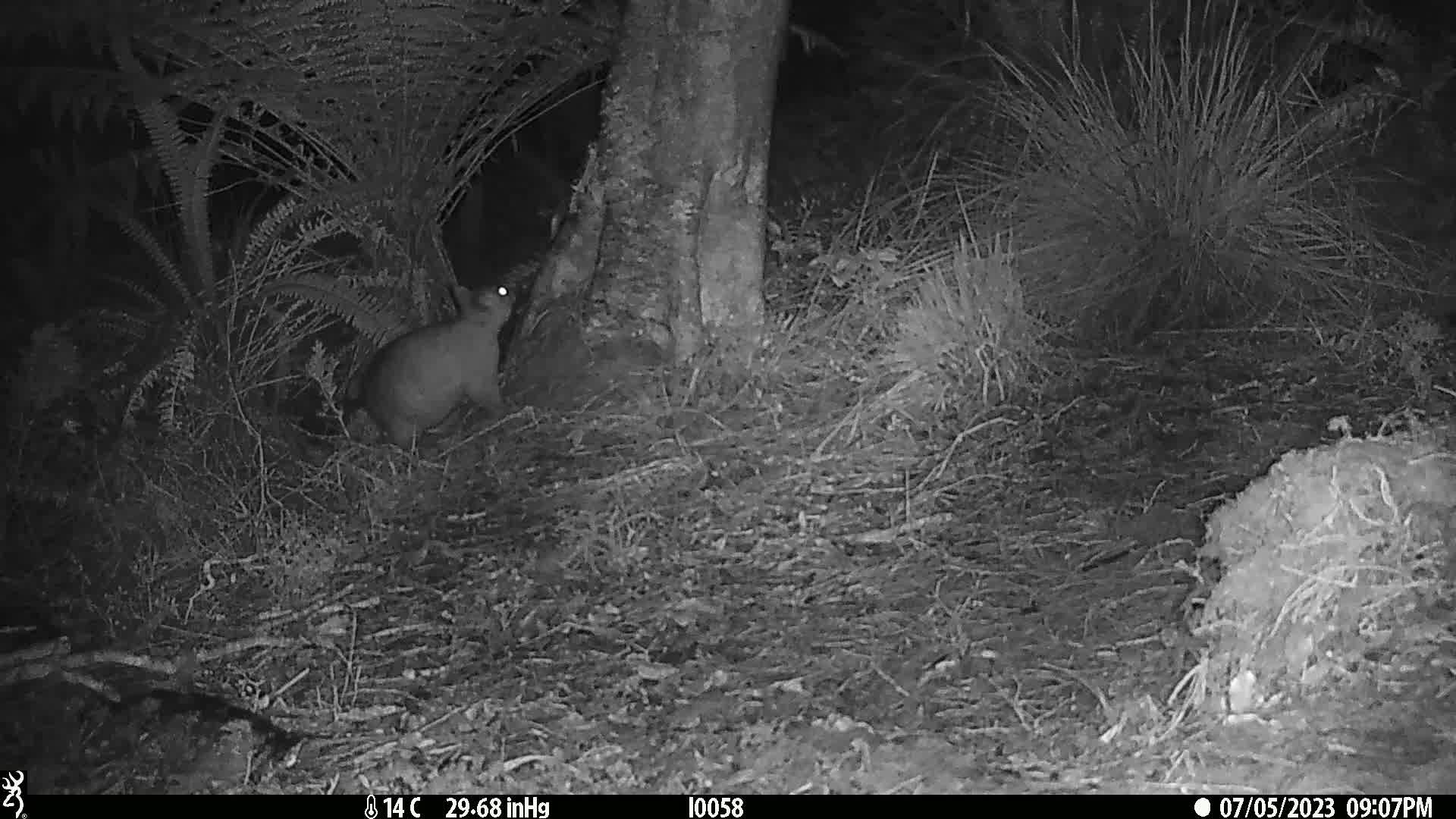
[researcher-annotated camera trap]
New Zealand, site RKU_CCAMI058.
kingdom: Animalia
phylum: Chordata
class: Mammalia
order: Diprotodontia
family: Phalangeridae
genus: Trichosurus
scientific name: Trichosurus vulpecula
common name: common brushtail possum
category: possum